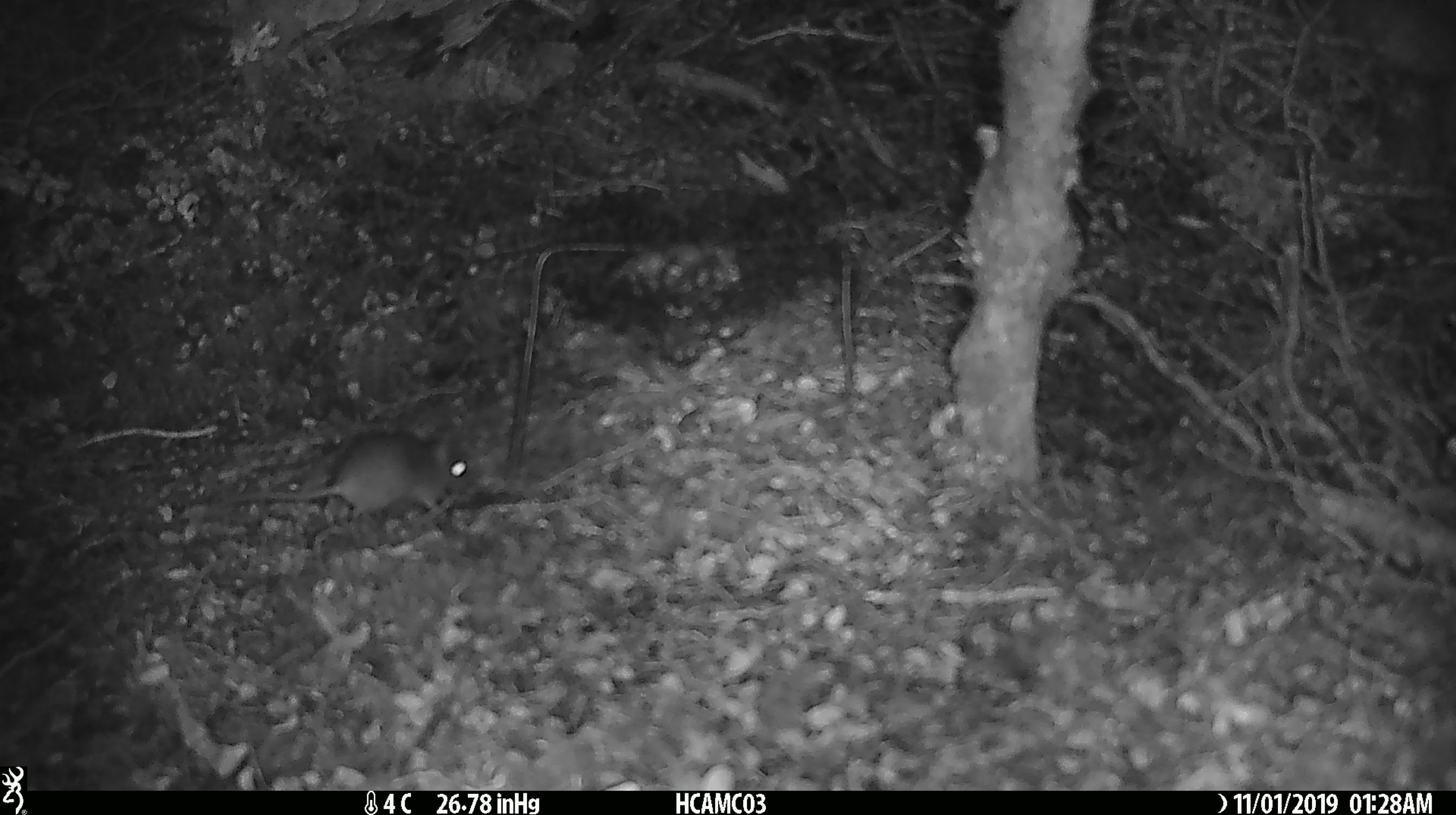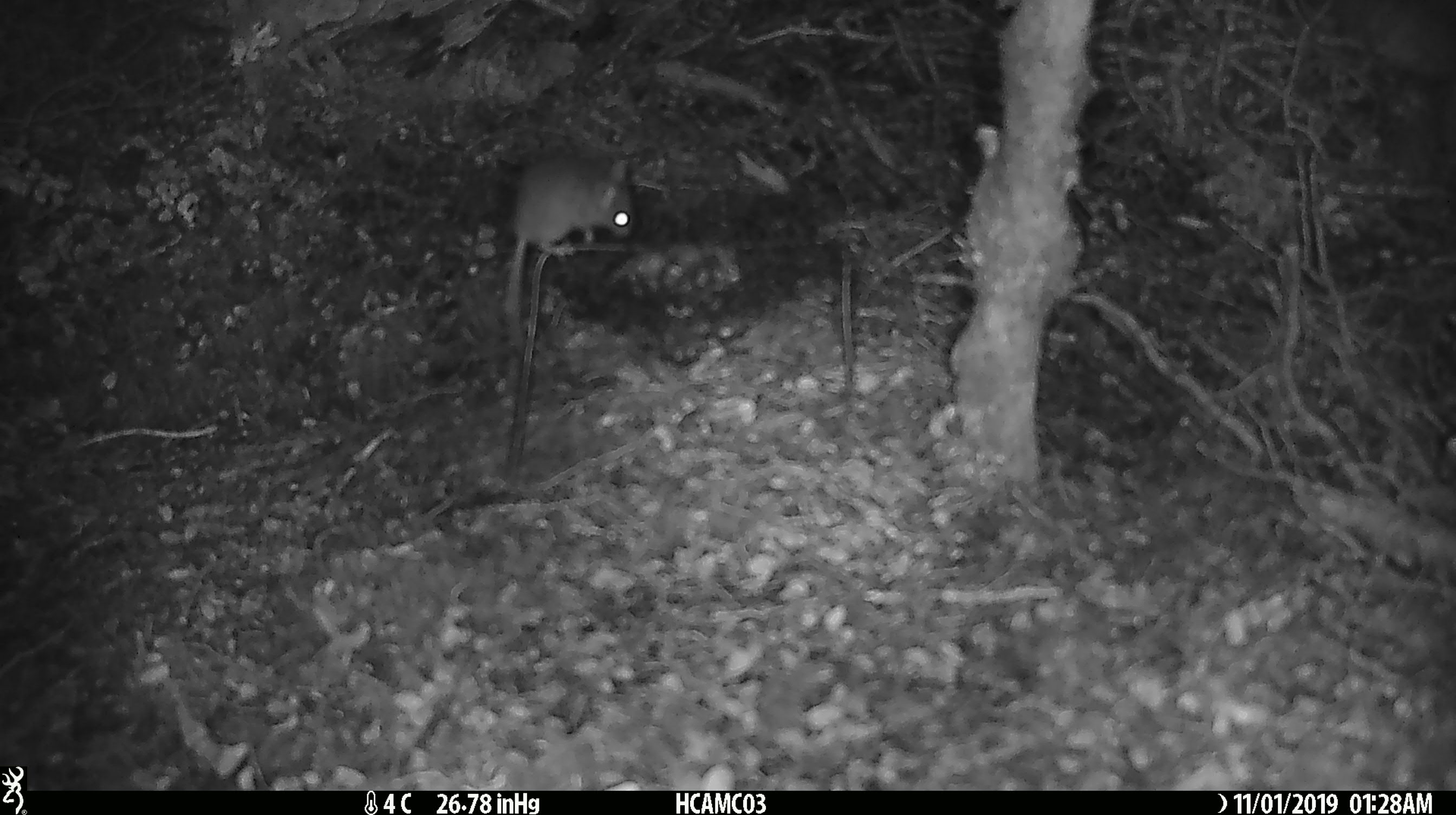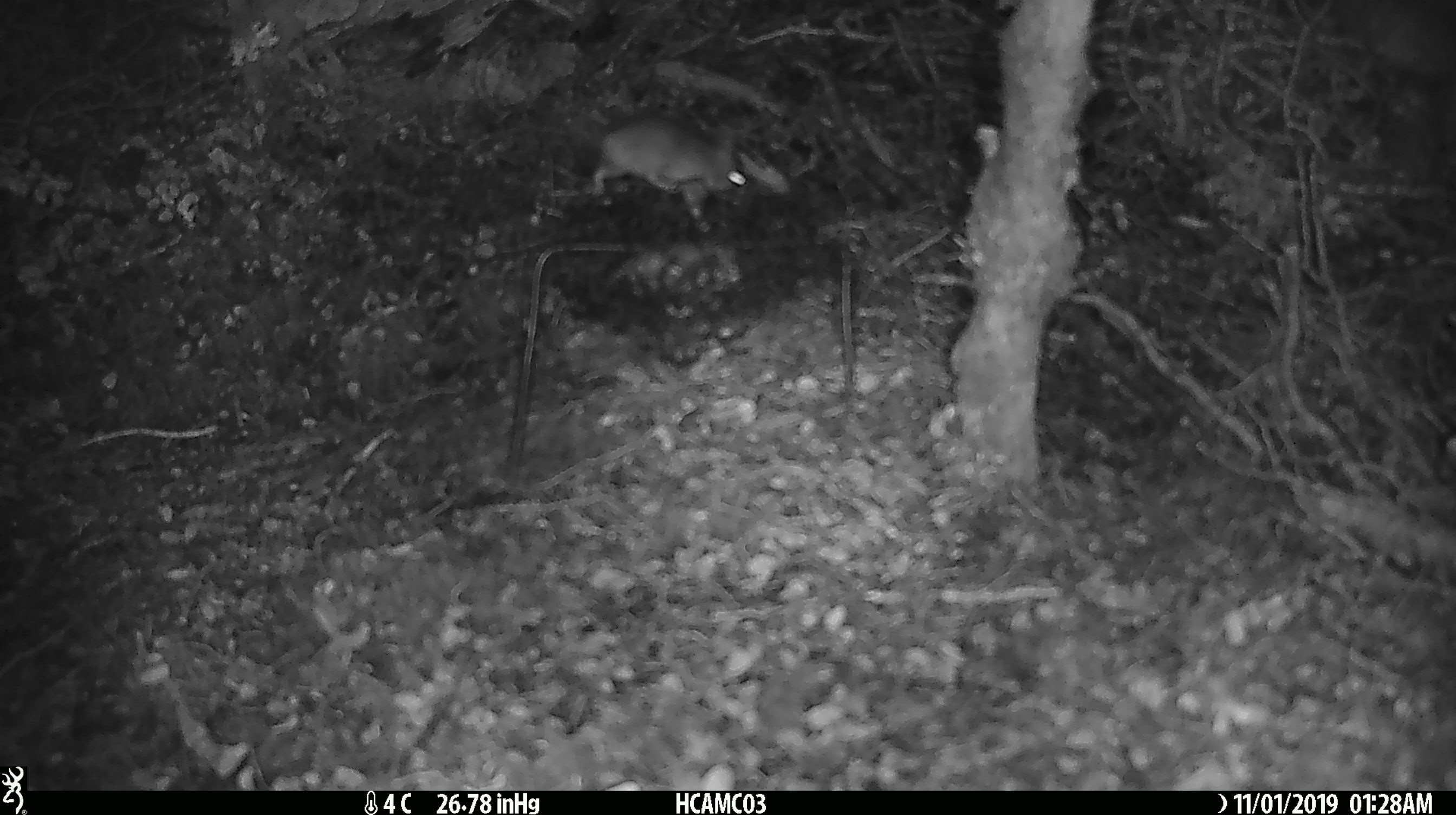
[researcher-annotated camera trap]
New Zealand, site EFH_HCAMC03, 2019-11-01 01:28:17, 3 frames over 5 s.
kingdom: Animalia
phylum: Chordata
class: Mammalia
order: Rodentia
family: Muridae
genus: Mus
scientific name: Mus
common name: mouse